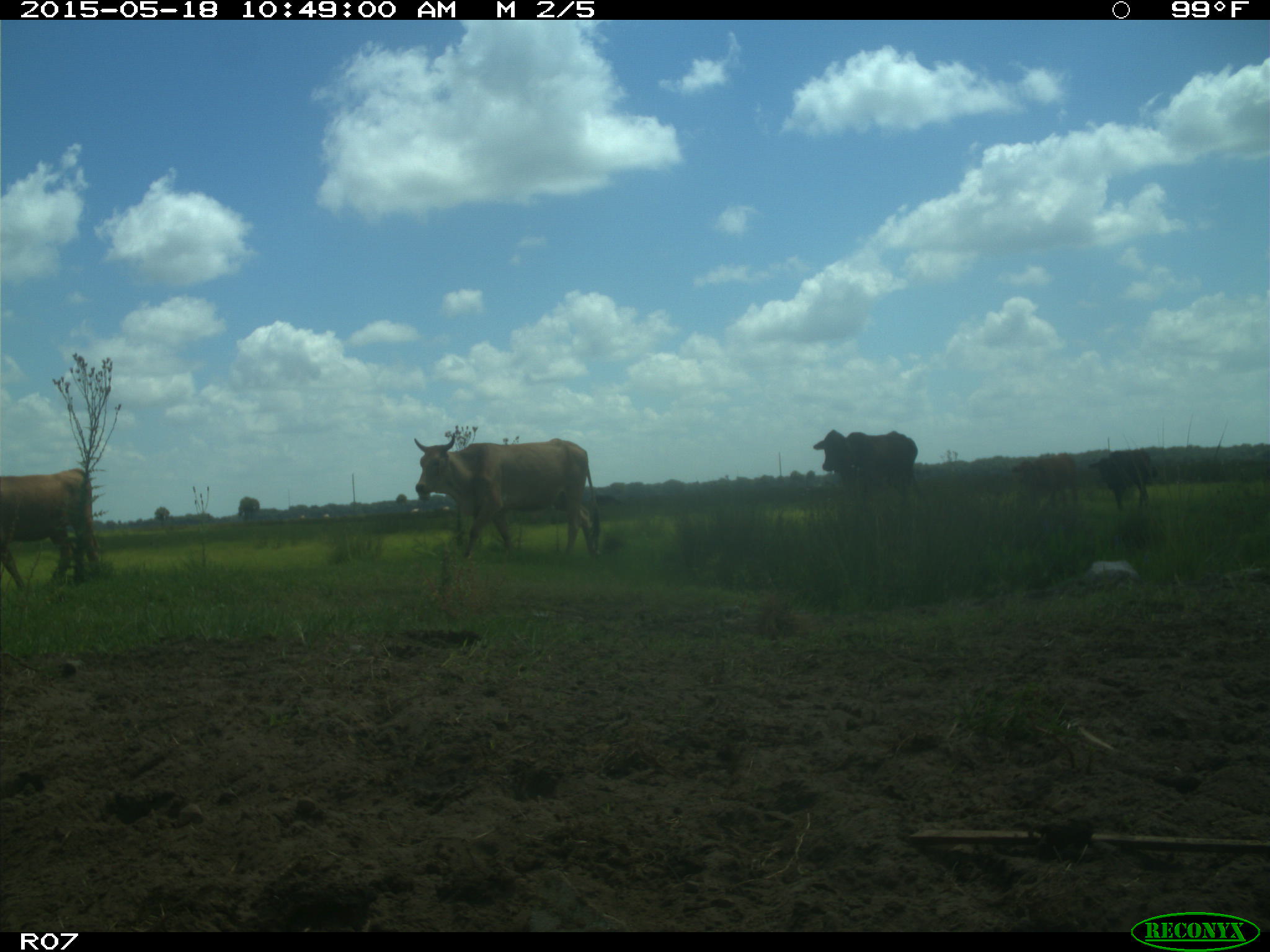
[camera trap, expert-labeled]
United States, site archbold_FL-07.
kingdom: Animalia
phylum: Chordata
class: Mammalia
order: Artiodactyla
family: Bovidae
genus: Bos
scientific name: Bos taurus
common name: domestic cow